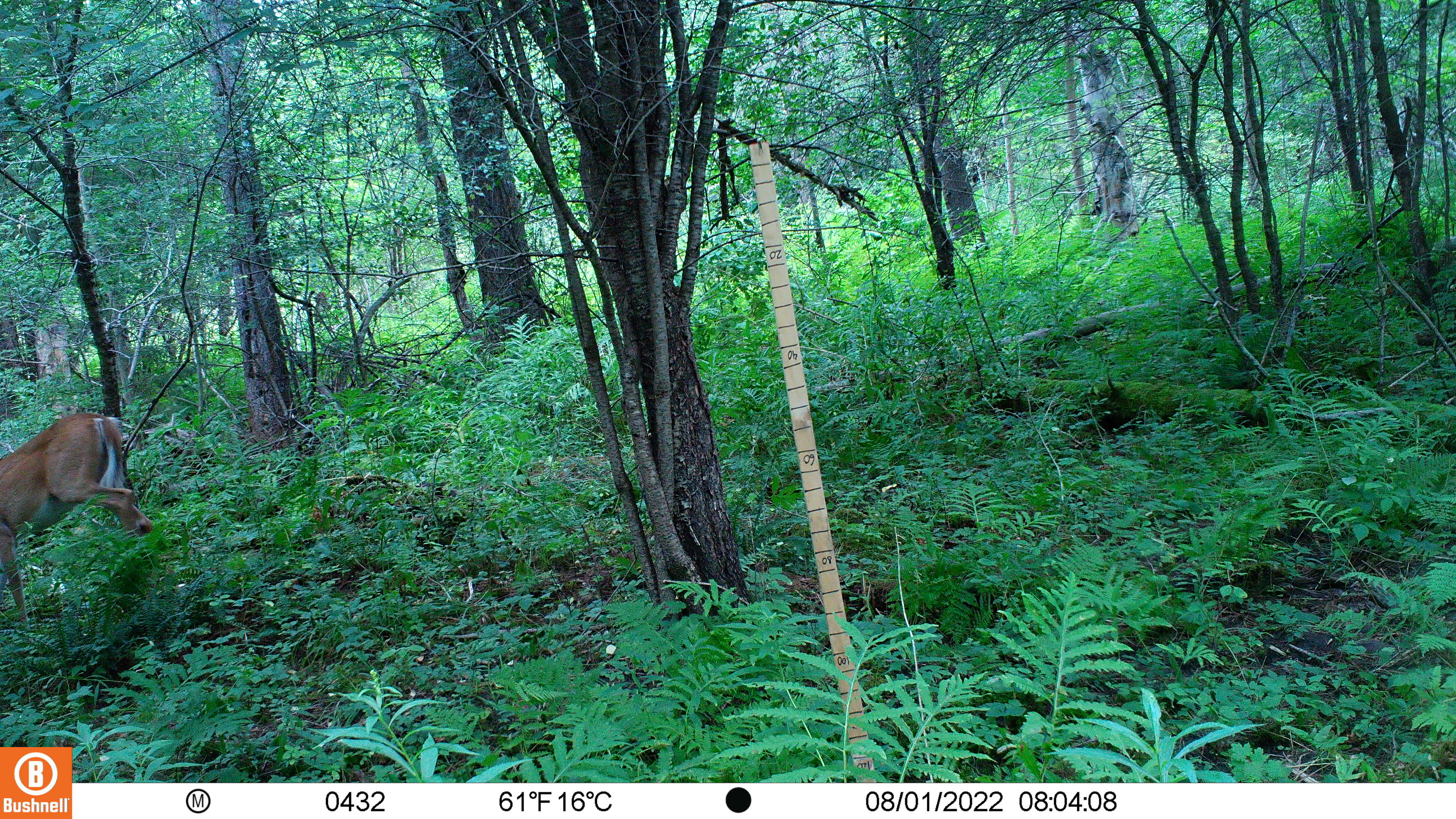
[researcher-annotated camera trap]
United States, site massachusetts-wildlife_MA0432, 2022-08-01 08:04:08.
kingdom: Animalia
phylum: Chordata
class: Mammalia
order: Artiodactyla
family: Cervidae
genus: Odocoileus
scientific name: Odocoileus virginianus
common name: white-tailed deer